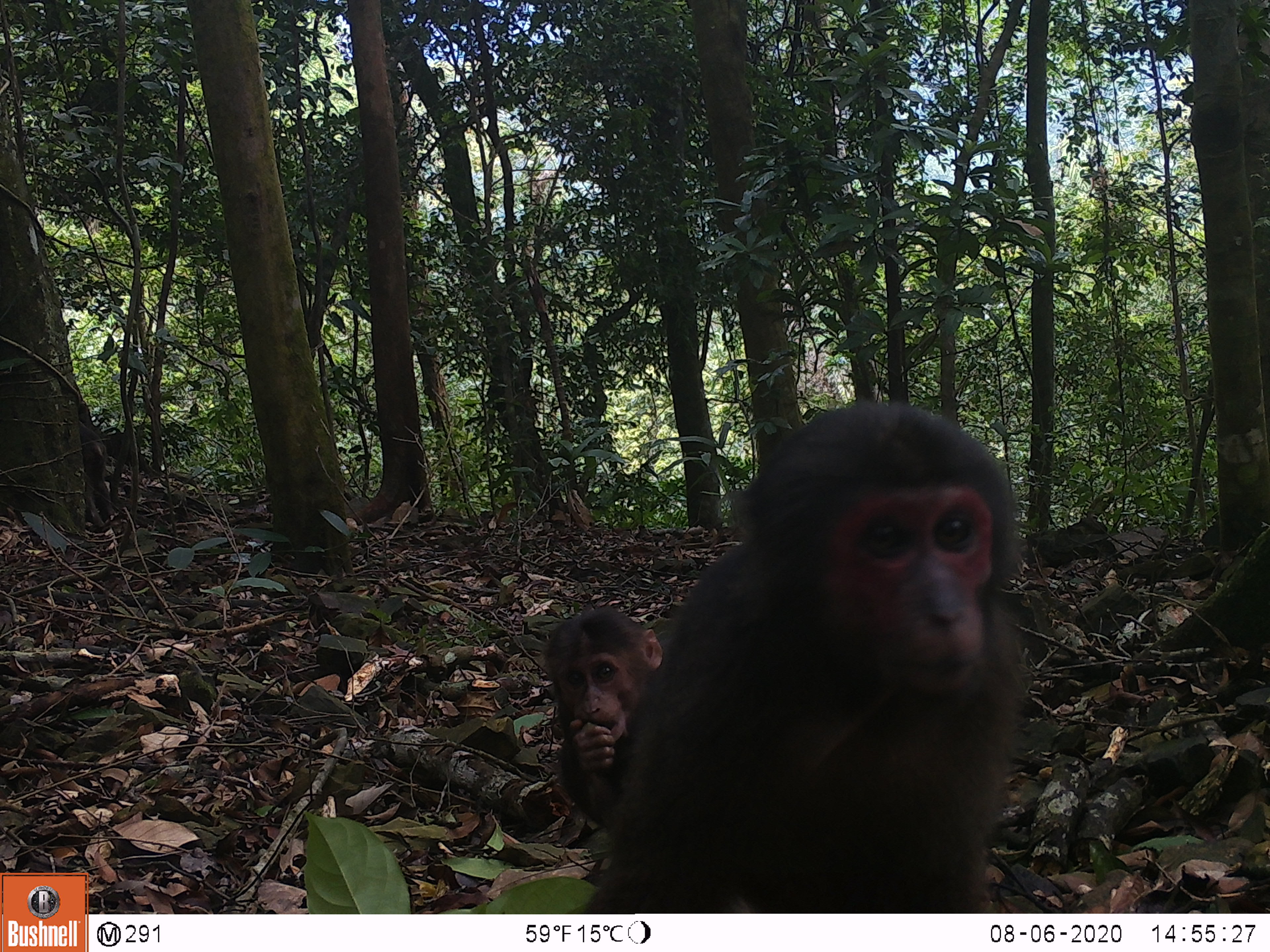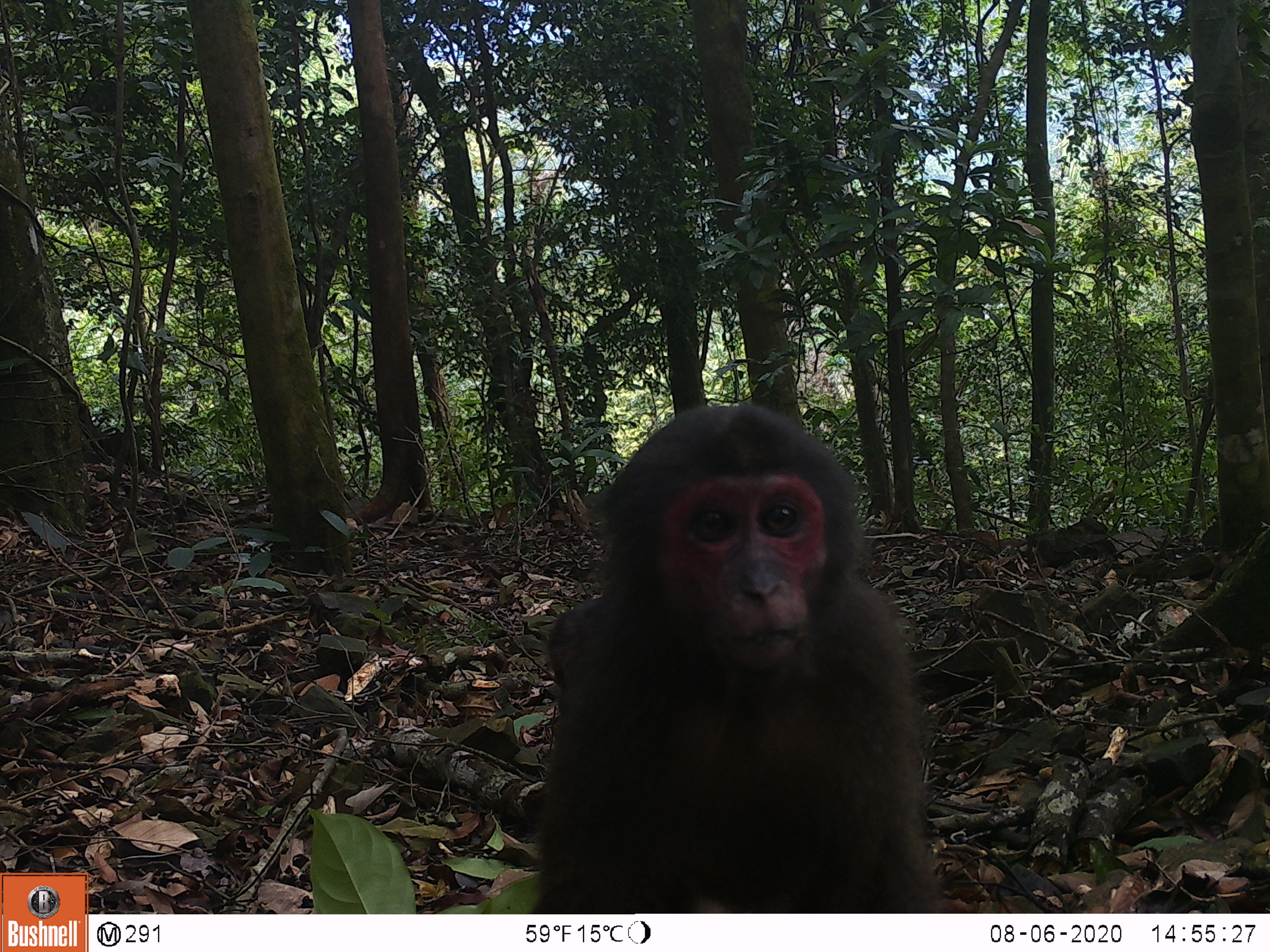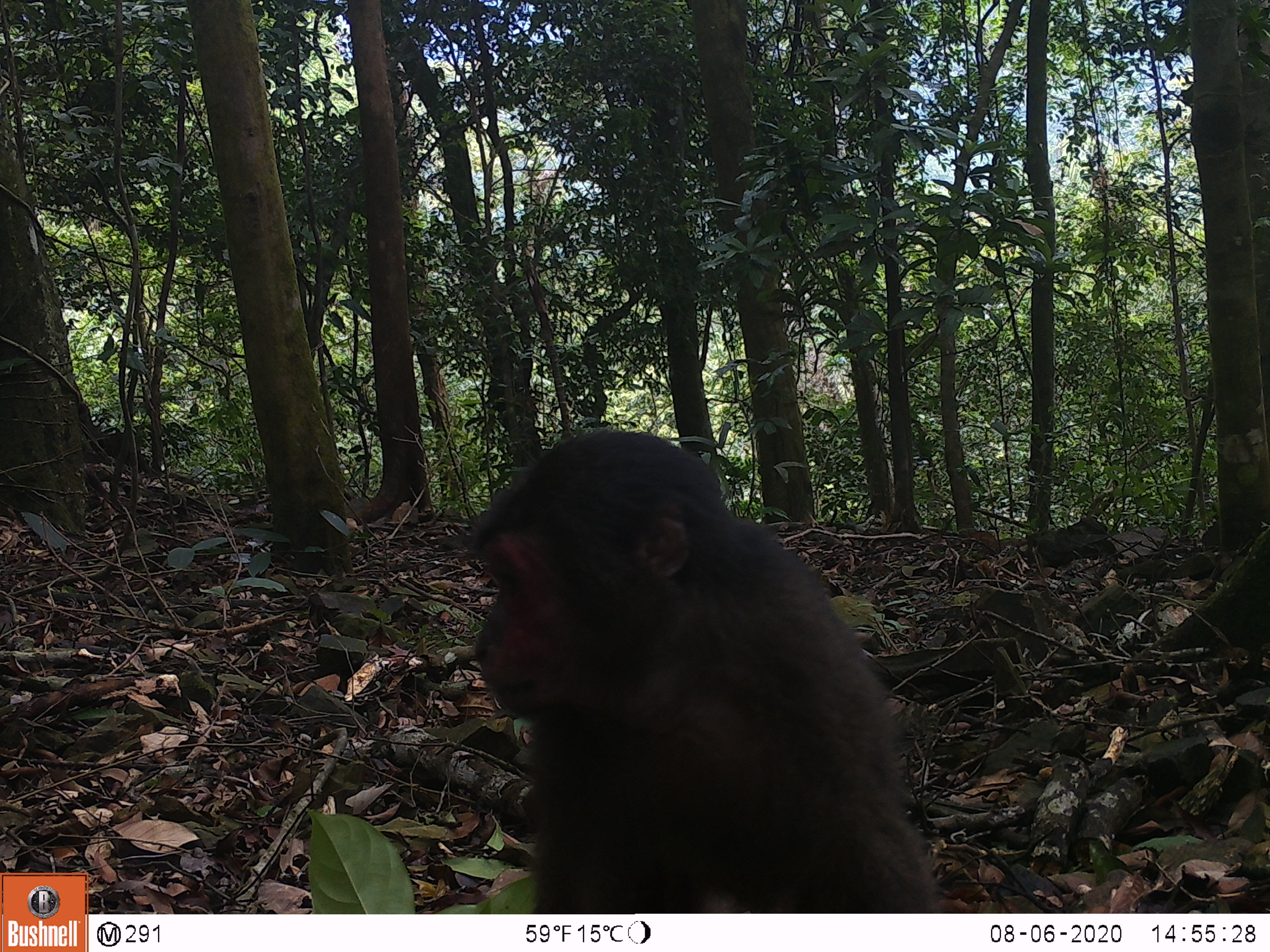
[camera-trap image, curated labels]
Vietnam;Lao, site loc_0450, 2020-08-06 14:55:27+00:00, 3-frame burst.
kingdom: Animalia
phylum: Chordata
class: Mammalia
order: Primates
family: Cercopithecidae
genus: Macaca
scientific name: Macaca arctoides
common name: stump-tailed macaque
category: stump tailed macaque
Stump tailed macaque (stump-tailed macaque) (Macaca arctoides). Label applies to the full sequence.